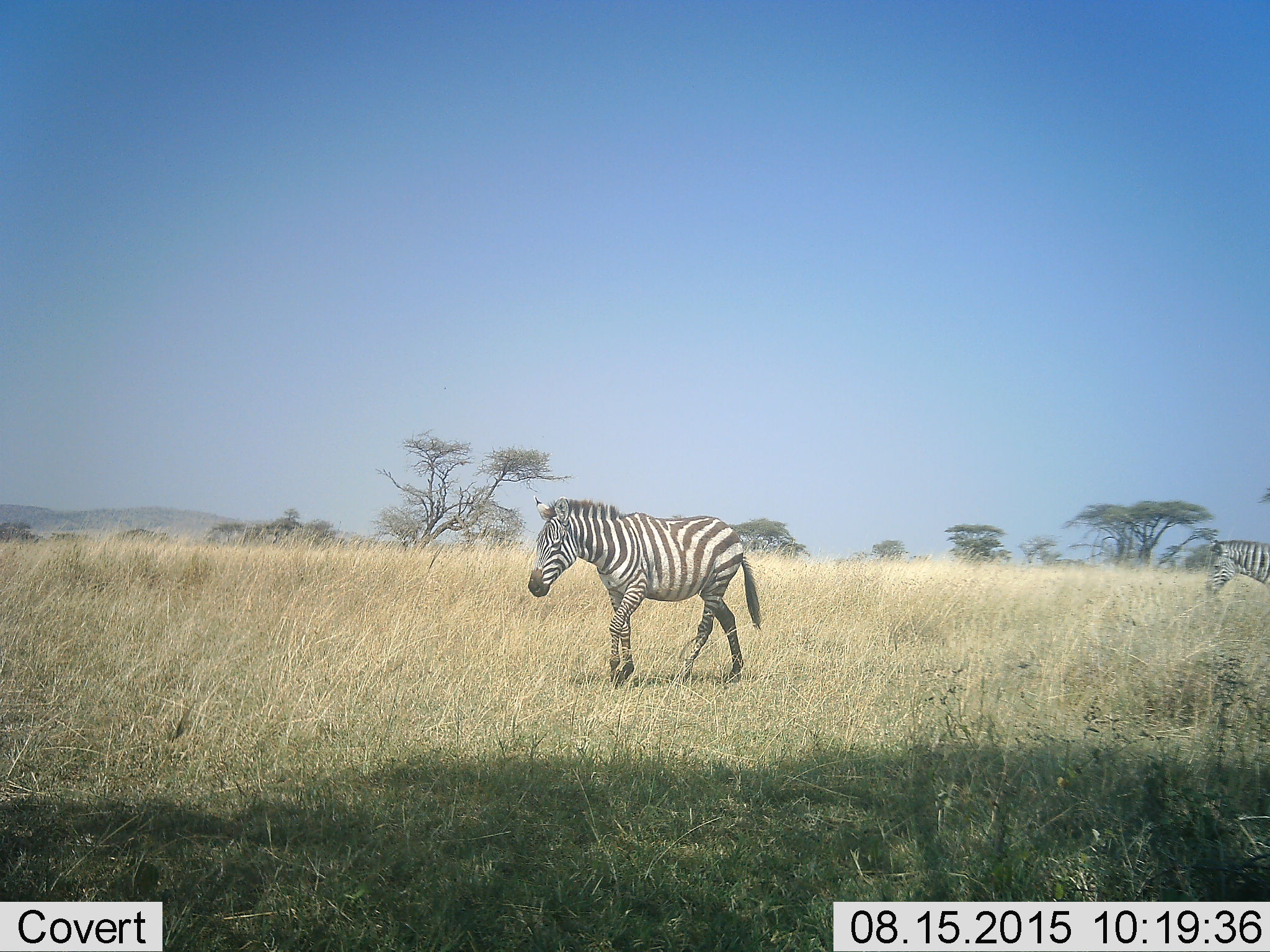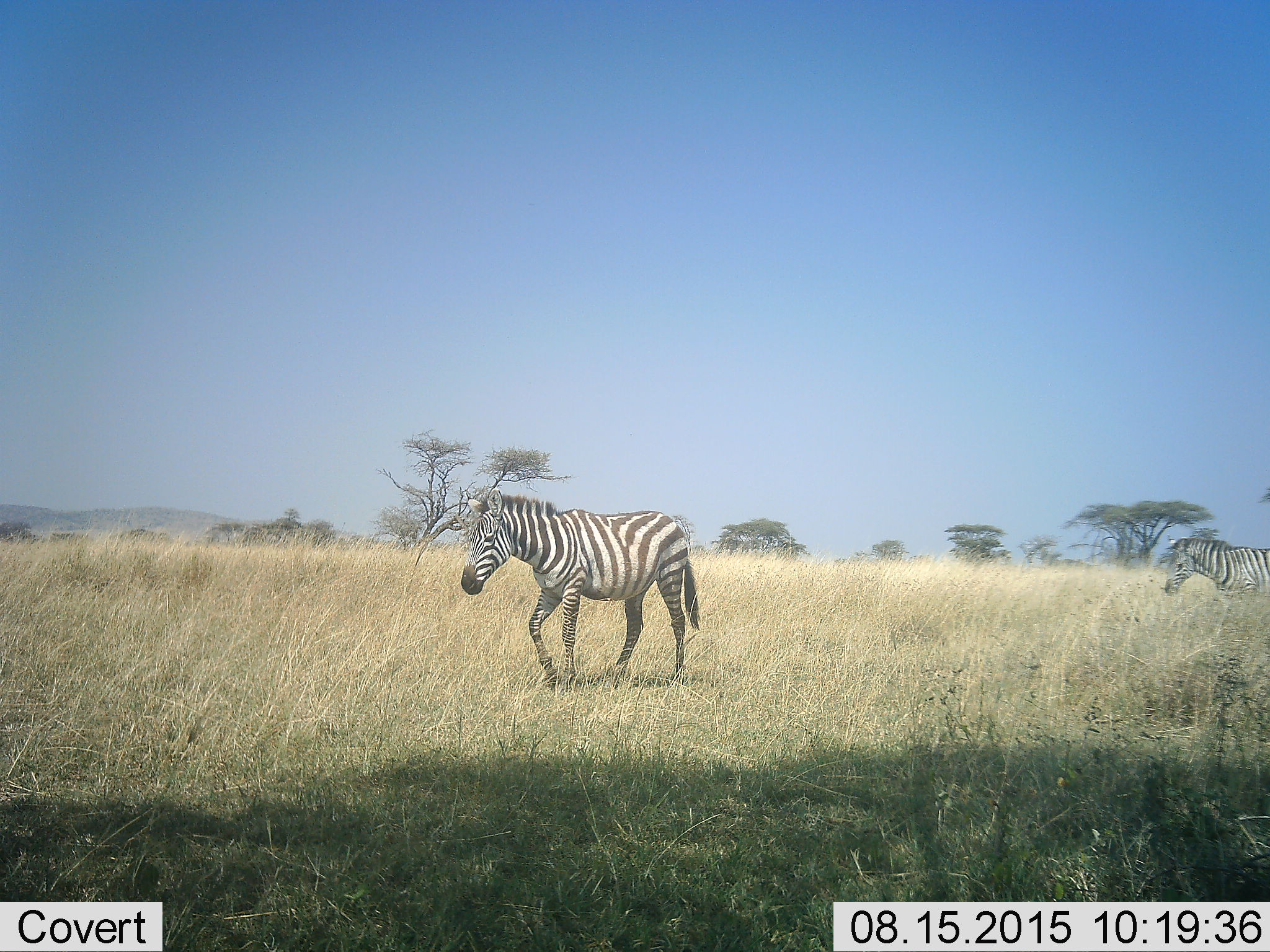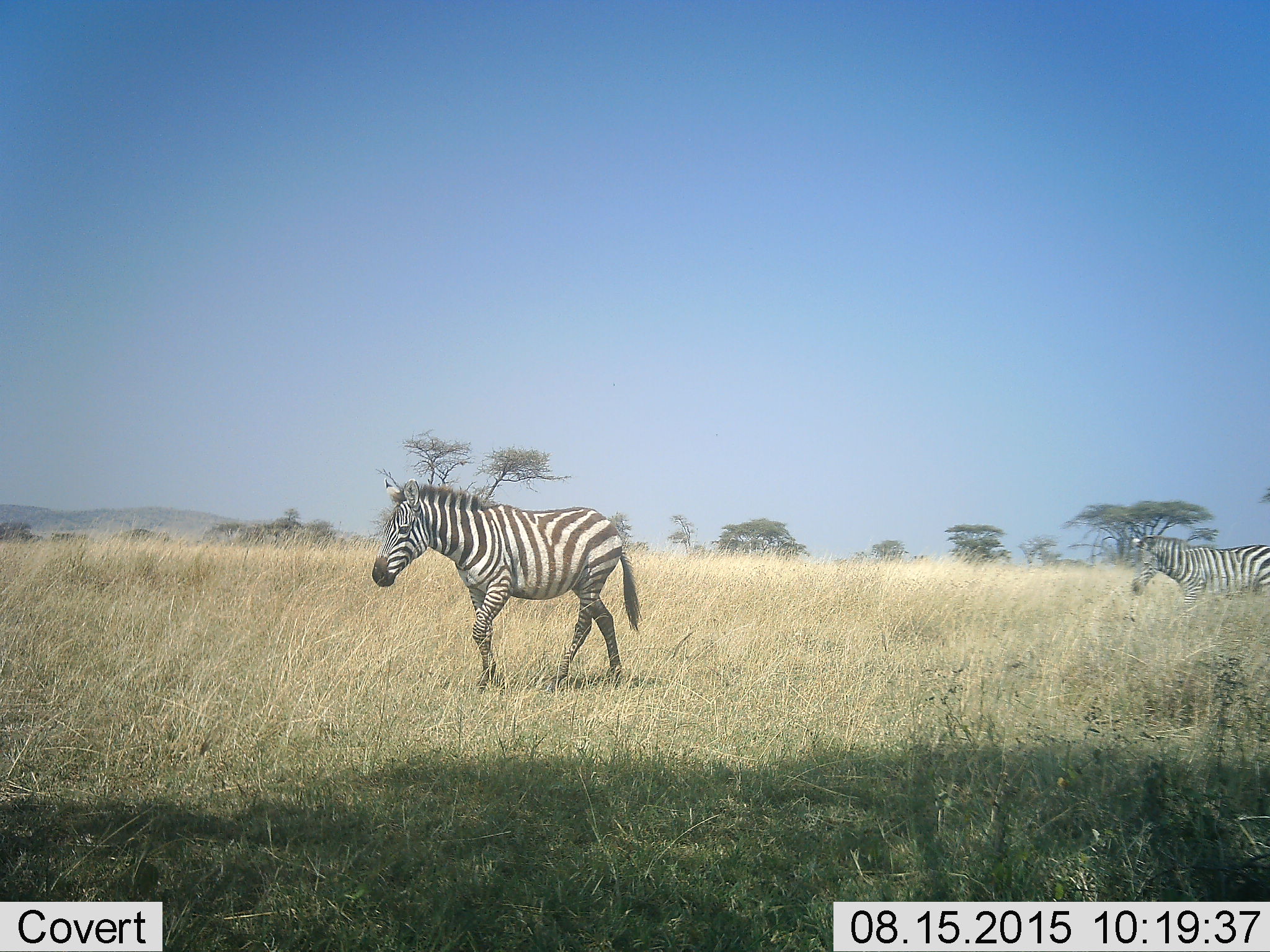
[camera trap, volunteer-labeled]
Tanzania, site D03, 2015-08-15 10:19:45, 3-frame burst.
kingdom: Animalia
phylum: Chordata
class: Mammalia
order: Perissodactyla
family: Equidae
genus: Equus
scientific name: Equus quagga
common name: plains zebra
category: zebra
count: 2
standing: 13%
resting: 0%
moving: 93%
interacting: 0%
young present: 0%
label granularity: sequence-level